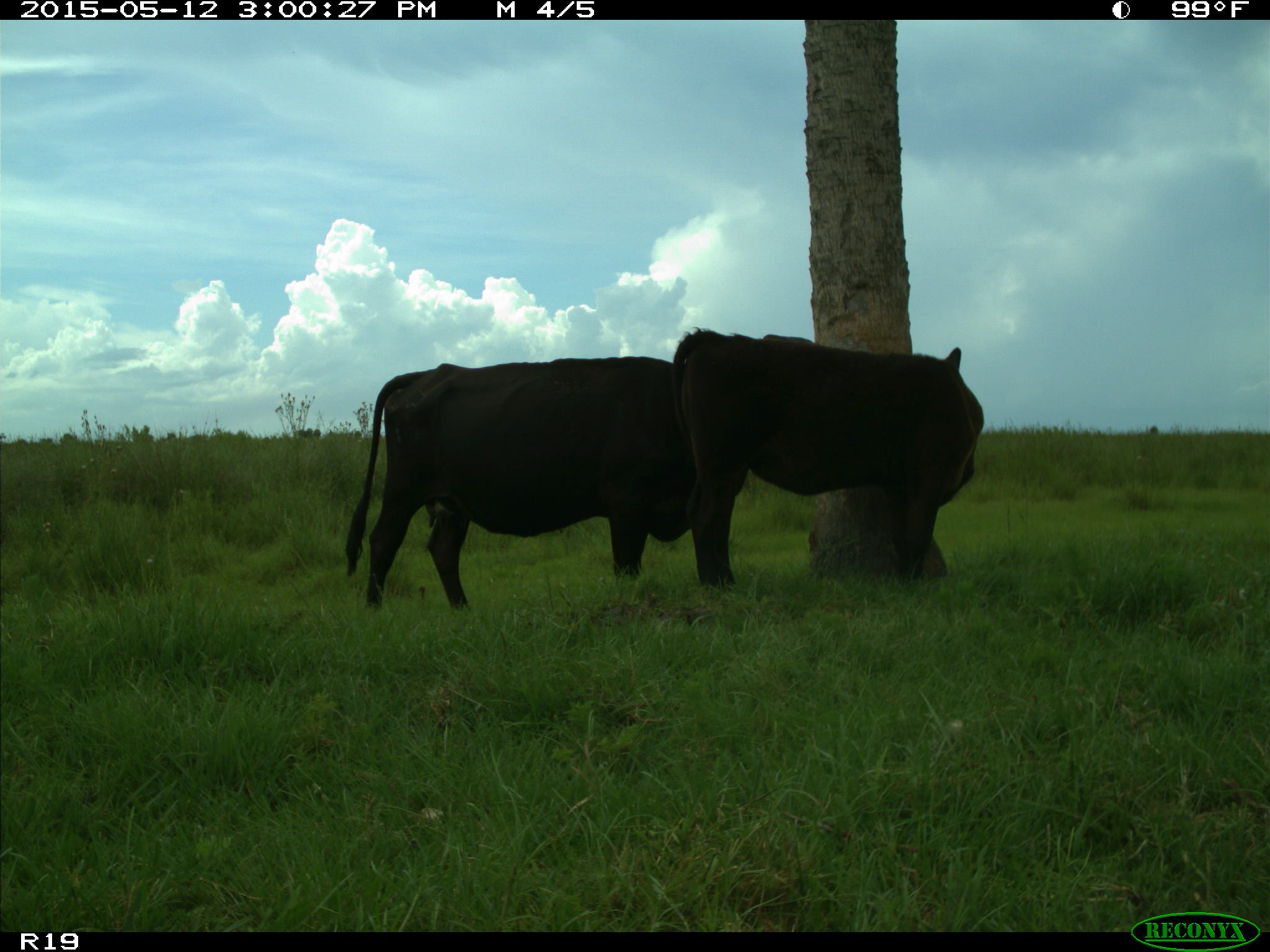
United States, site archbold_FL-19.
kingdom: Animalia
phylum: Chordata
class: Mammalia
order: Artiodactyla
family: Bovidae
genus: Bos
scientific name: Bos taurus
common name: domestic cow